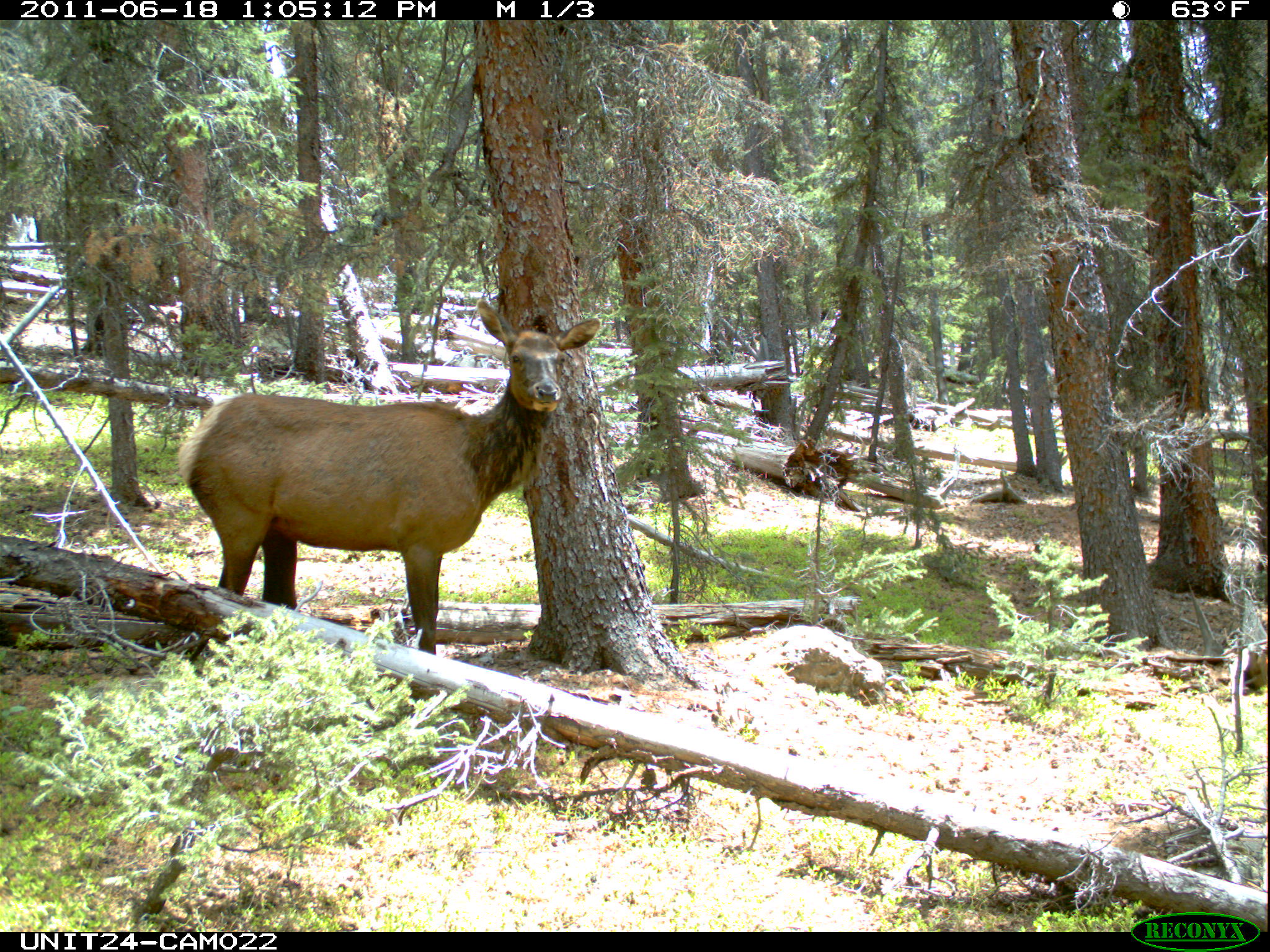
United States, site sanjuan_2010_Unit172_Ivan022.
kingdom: Animalia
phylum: Chordata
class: Mammalia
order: Artiodactyla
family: Cervidae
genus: Cervus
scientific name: Cervus elaphus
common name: red deer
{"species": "Cervus elaphus (red deer)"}